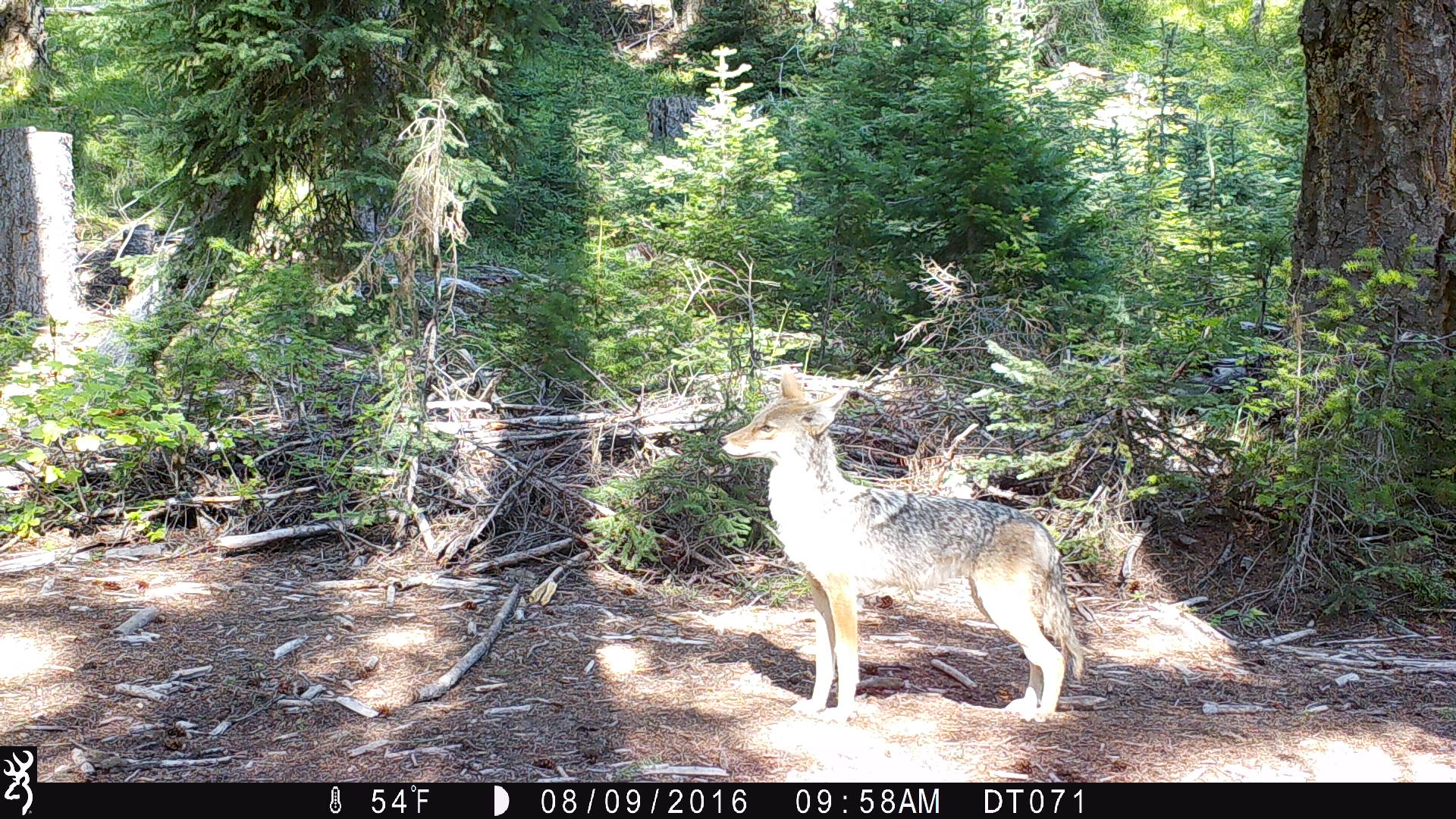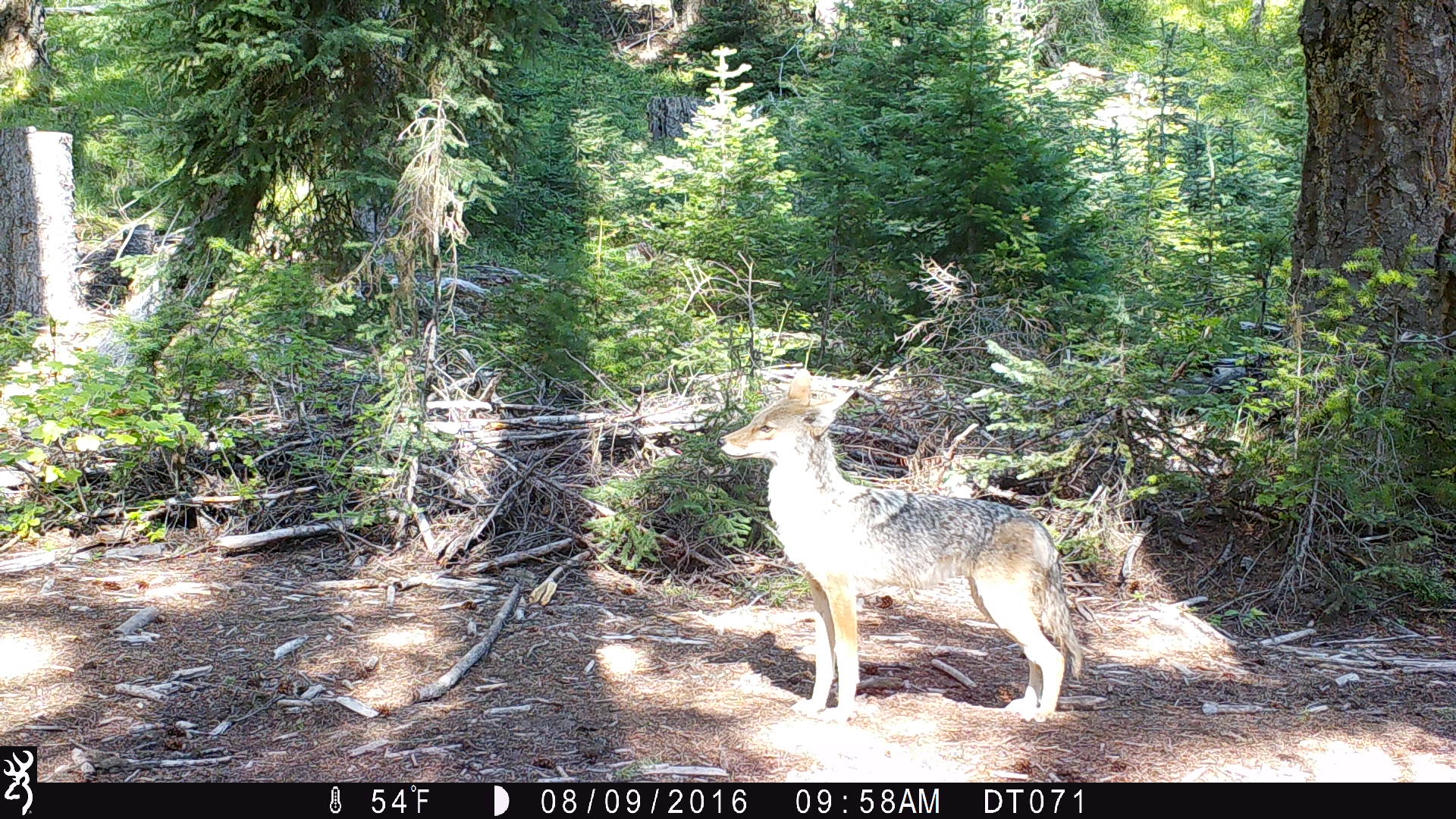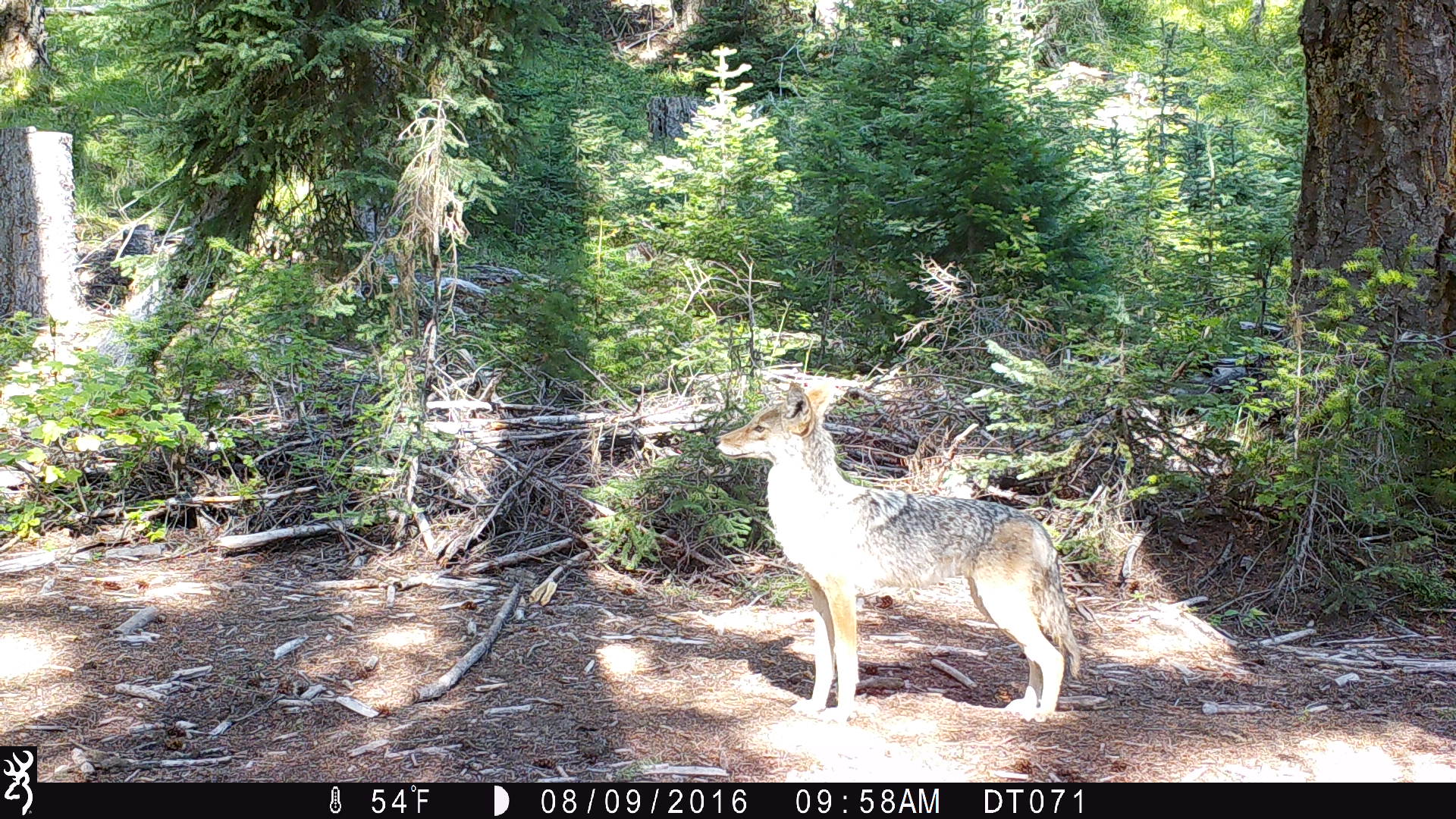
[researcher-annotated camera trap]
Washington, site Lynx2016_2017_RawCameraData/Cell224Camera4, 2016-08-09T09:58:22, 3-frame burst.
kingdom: Animalia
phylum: Chordata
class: Mammalia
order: Carnivora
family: Canidae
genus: Canis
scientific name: Canis latrans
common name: coyote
Canis latrans (coyote). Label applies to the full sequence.